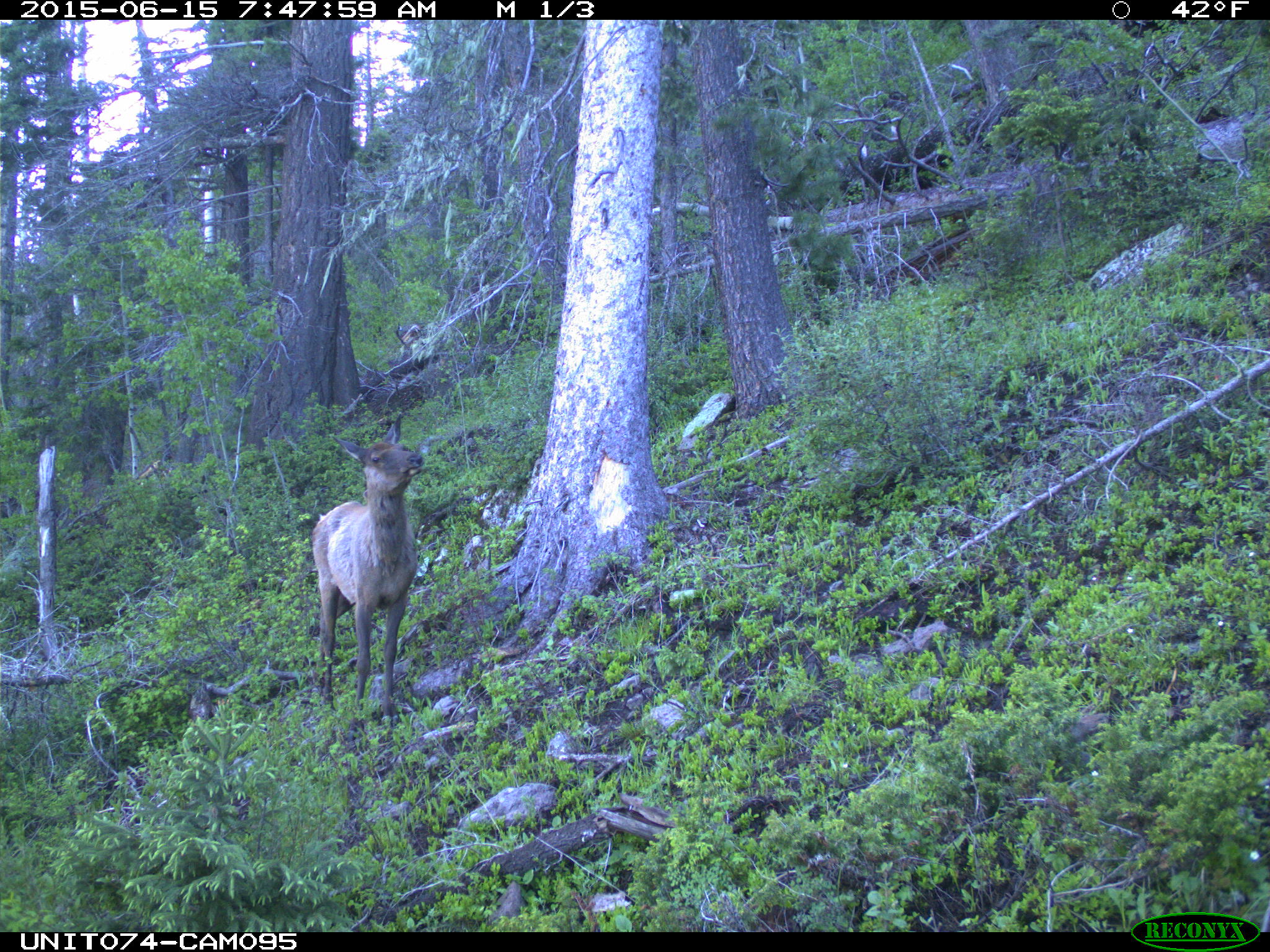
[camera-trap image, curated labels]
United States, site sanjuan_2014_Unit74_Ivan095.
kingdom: Animalia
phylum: Chordata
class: Mammalia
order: Artiodactyla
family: Cervidae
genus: Cervus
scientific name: Cervus elaphus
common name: red deer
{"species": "Cervus elaphus (red deer)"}